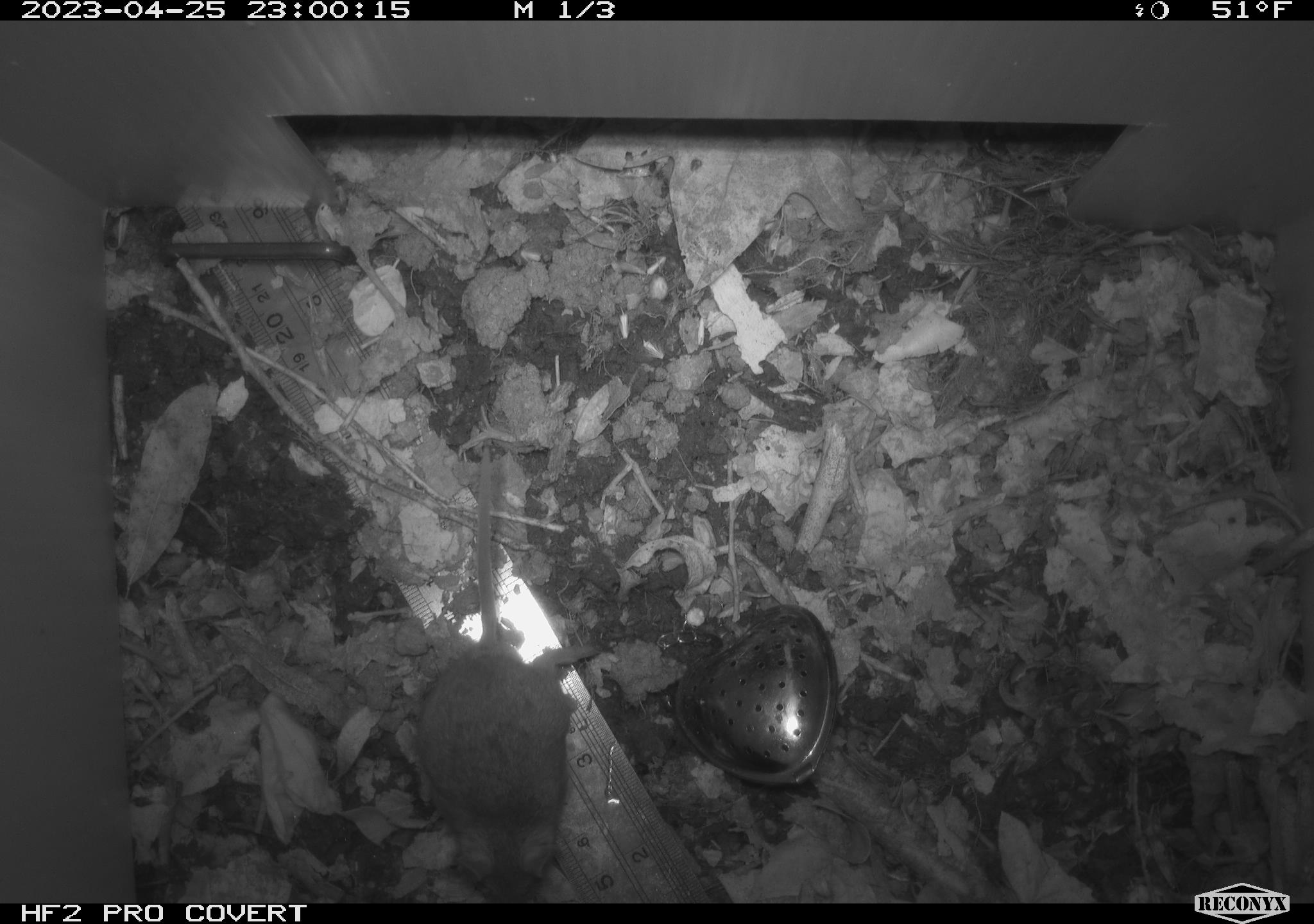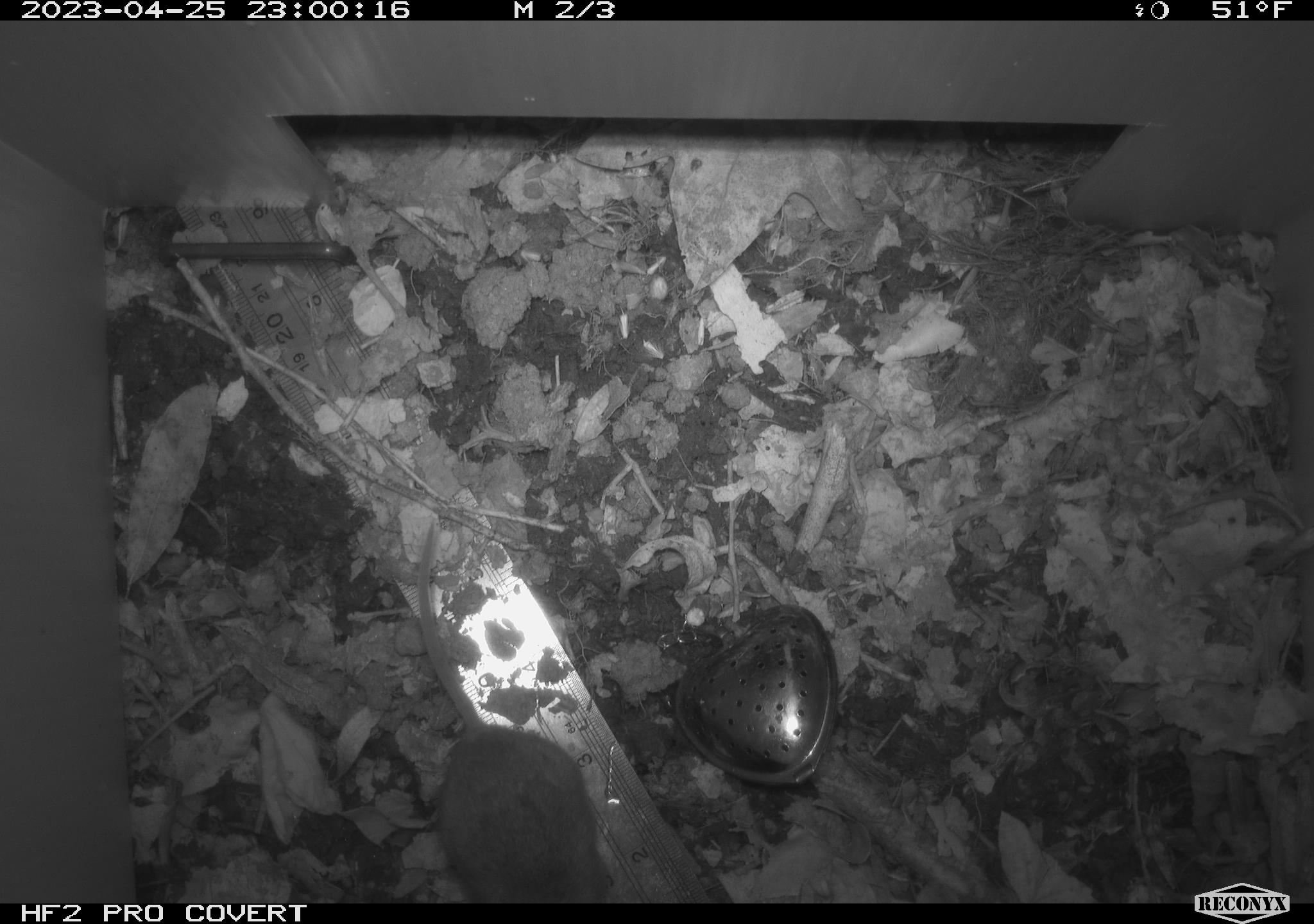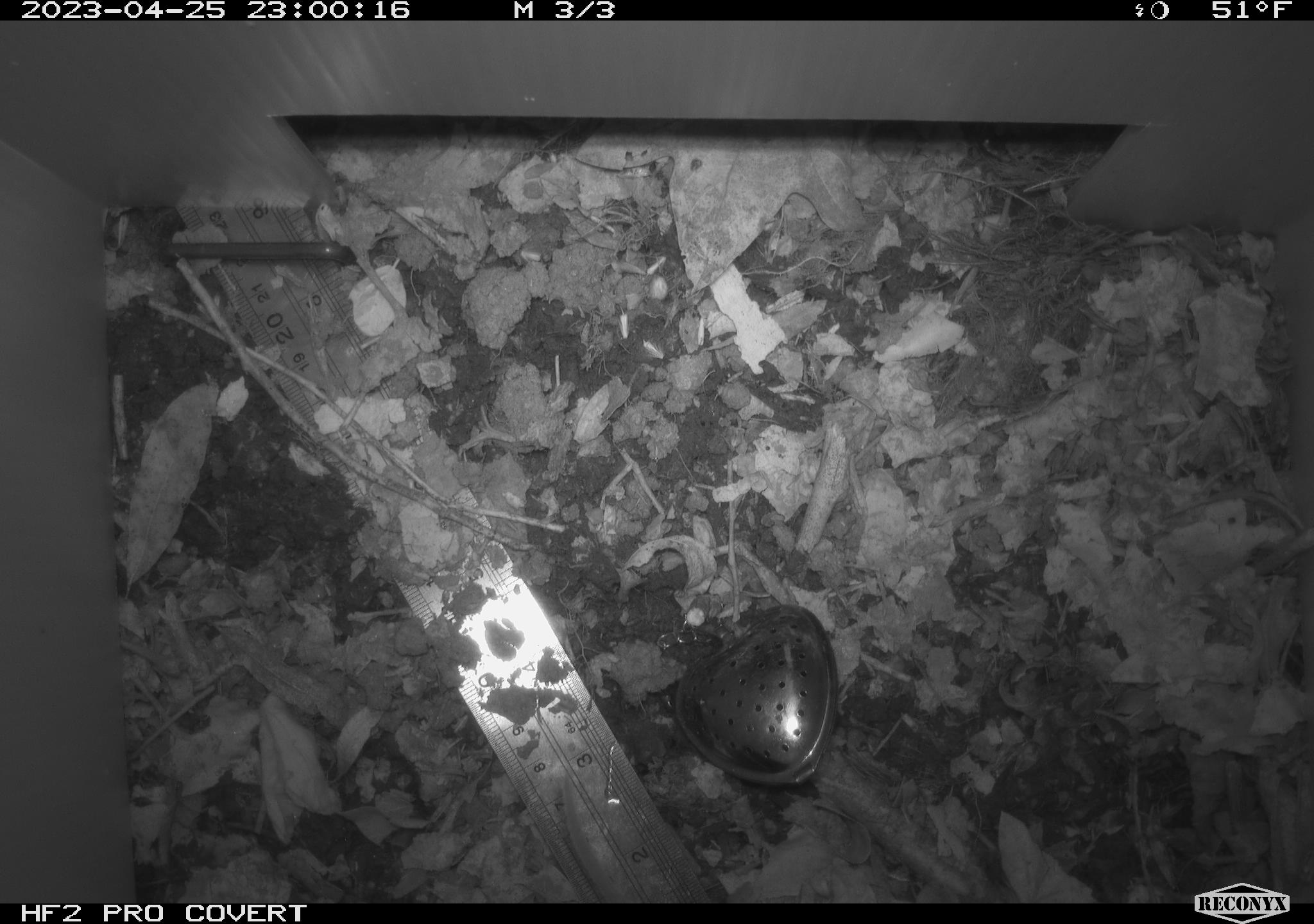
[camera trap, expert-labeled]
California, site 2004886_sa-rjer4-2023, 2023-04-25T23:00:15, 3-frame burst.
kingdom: Animalia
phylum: Chordata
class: Mammalia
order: Rodentia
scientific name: Rodentia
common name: mouse species